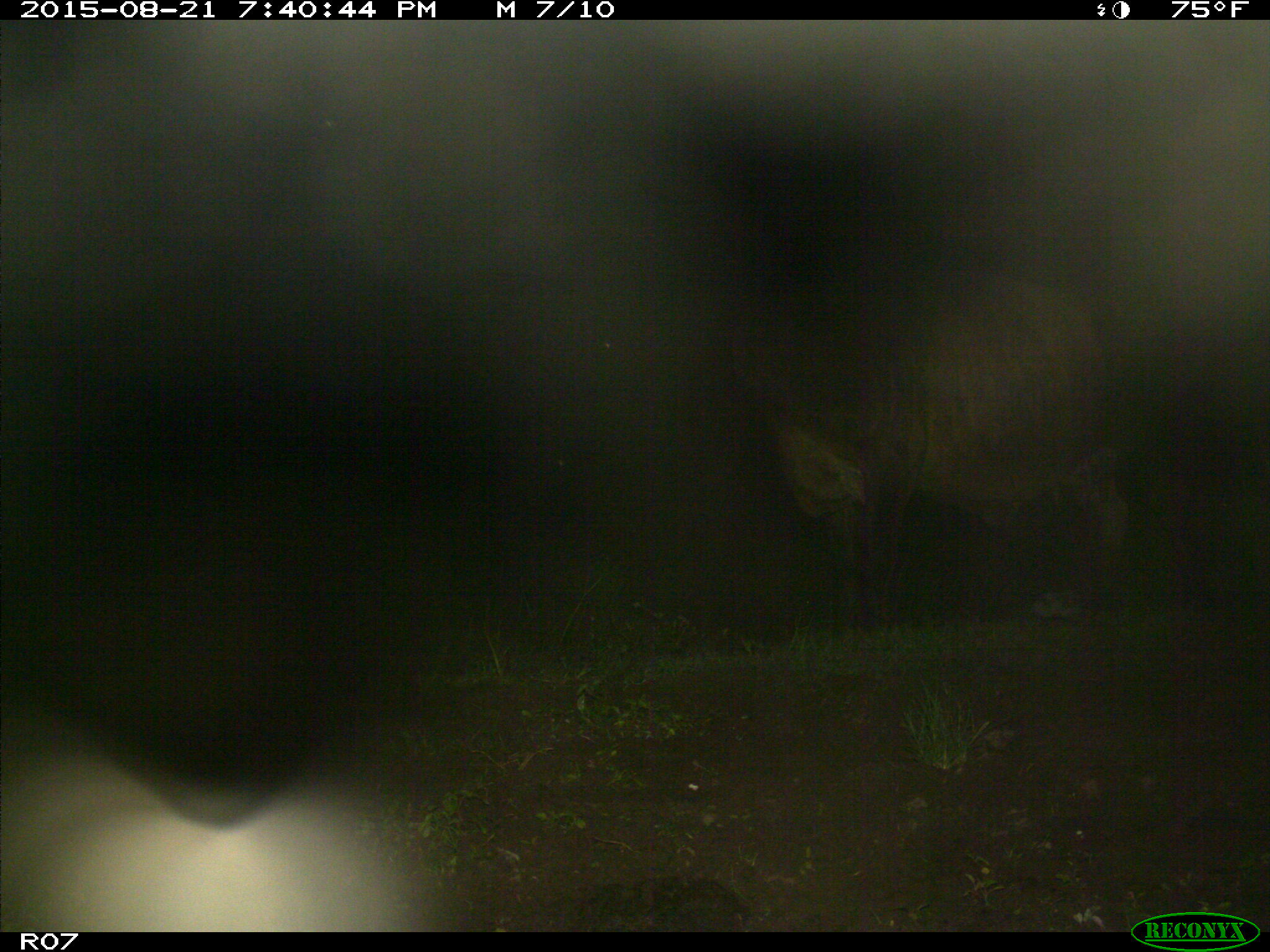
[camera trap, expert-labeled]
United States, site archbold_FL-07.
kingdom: Animalia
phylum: Chordata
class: Mammalia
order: Artiodactyla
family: Bovidae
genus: Bos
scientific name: Bos taurus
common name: domestic cow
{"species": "Bos taurus (domestic cow)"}